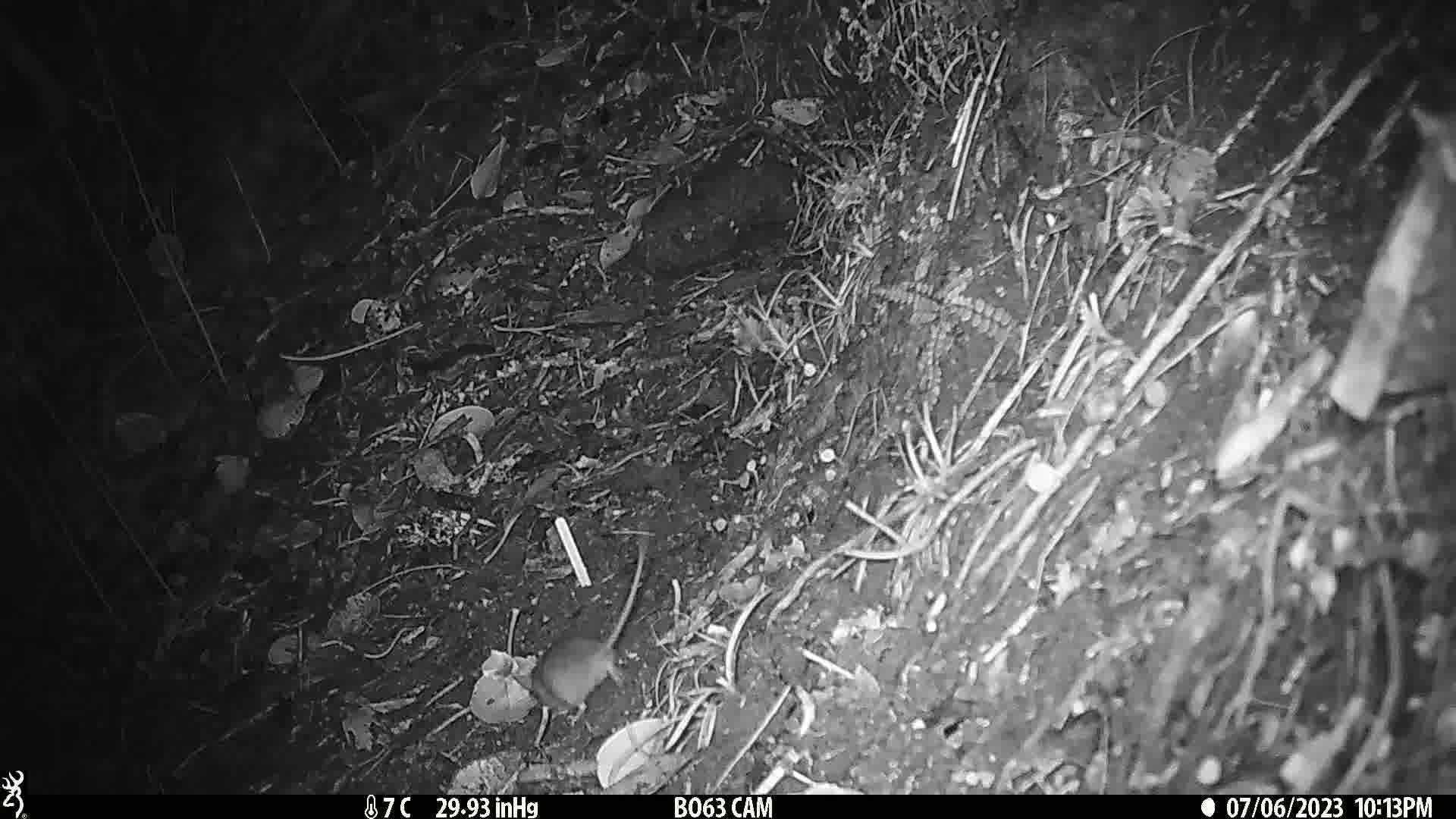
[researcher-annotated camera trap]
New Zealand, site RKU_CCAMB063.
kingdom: Animalia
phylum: Chordata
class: Mammalia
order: Rodentia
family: Muridae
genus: Rattus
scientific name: Rattus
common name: rat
Rat (Rattus).